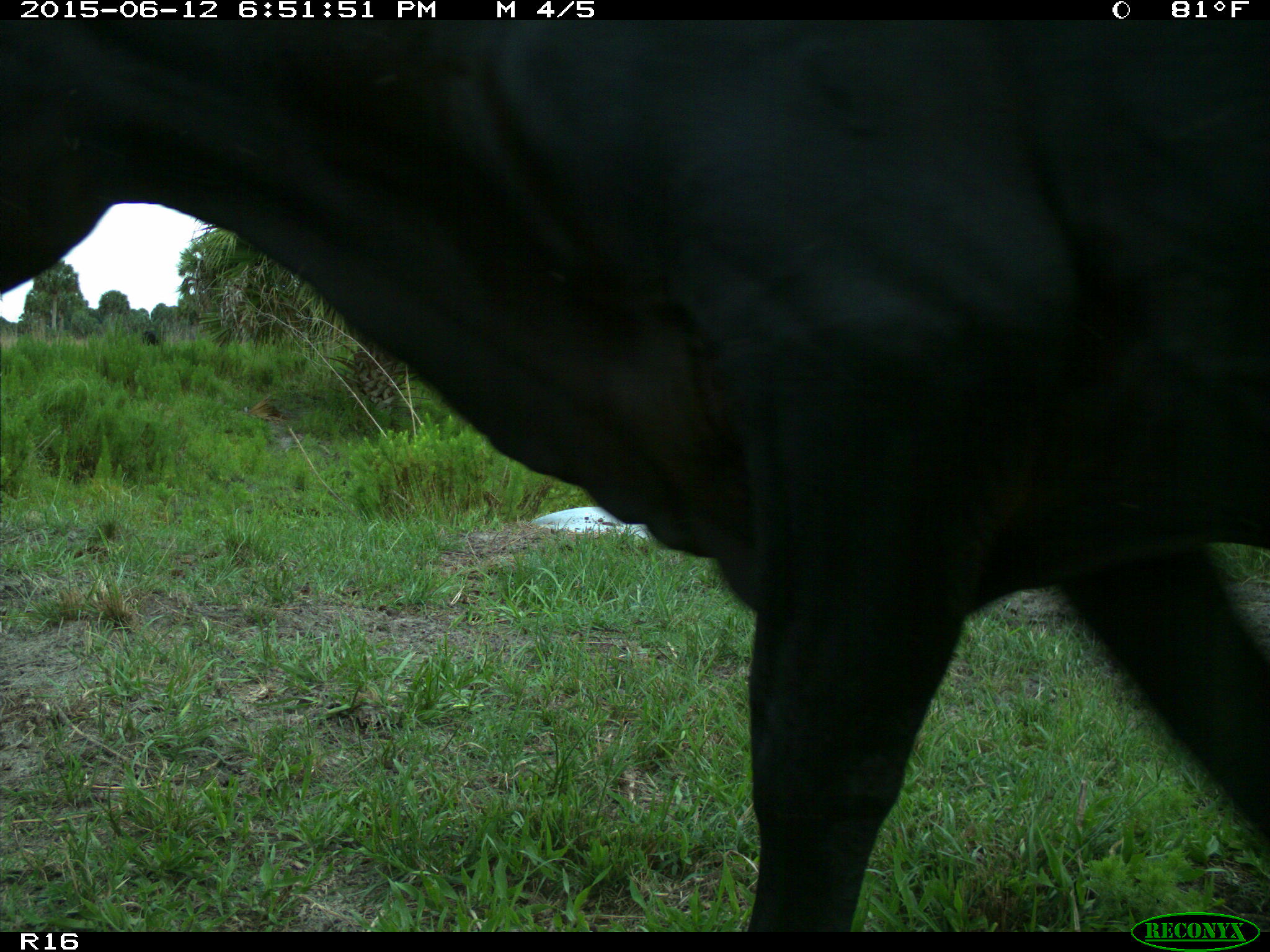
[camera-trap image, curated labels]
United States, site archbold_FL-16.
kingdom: Animalia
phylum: Chordata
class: Mammalia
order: Artiodactyla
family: Bovidae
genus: Bos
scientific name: Bos taurus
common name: domestic cow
Bos taurus (domestic cow).